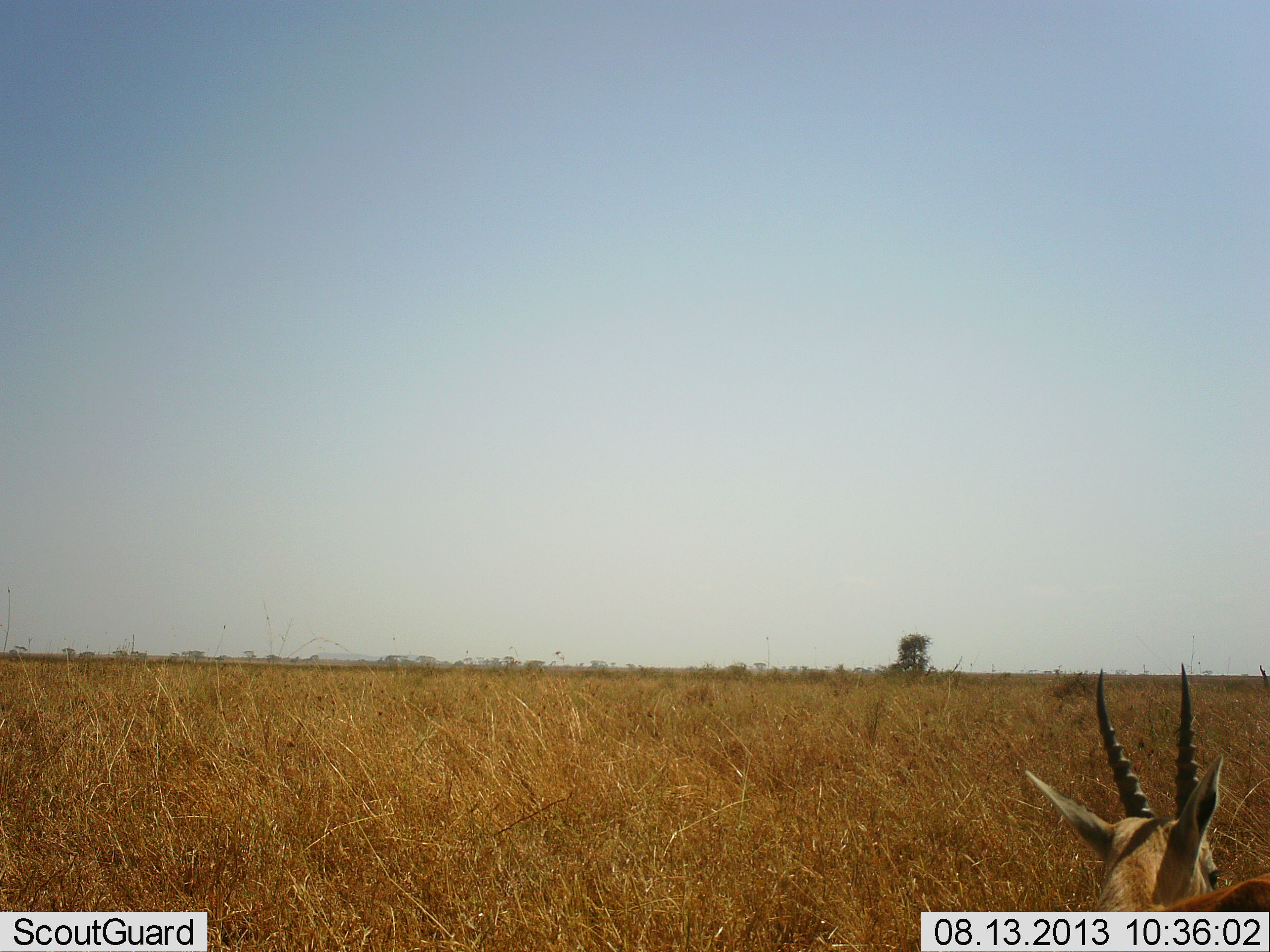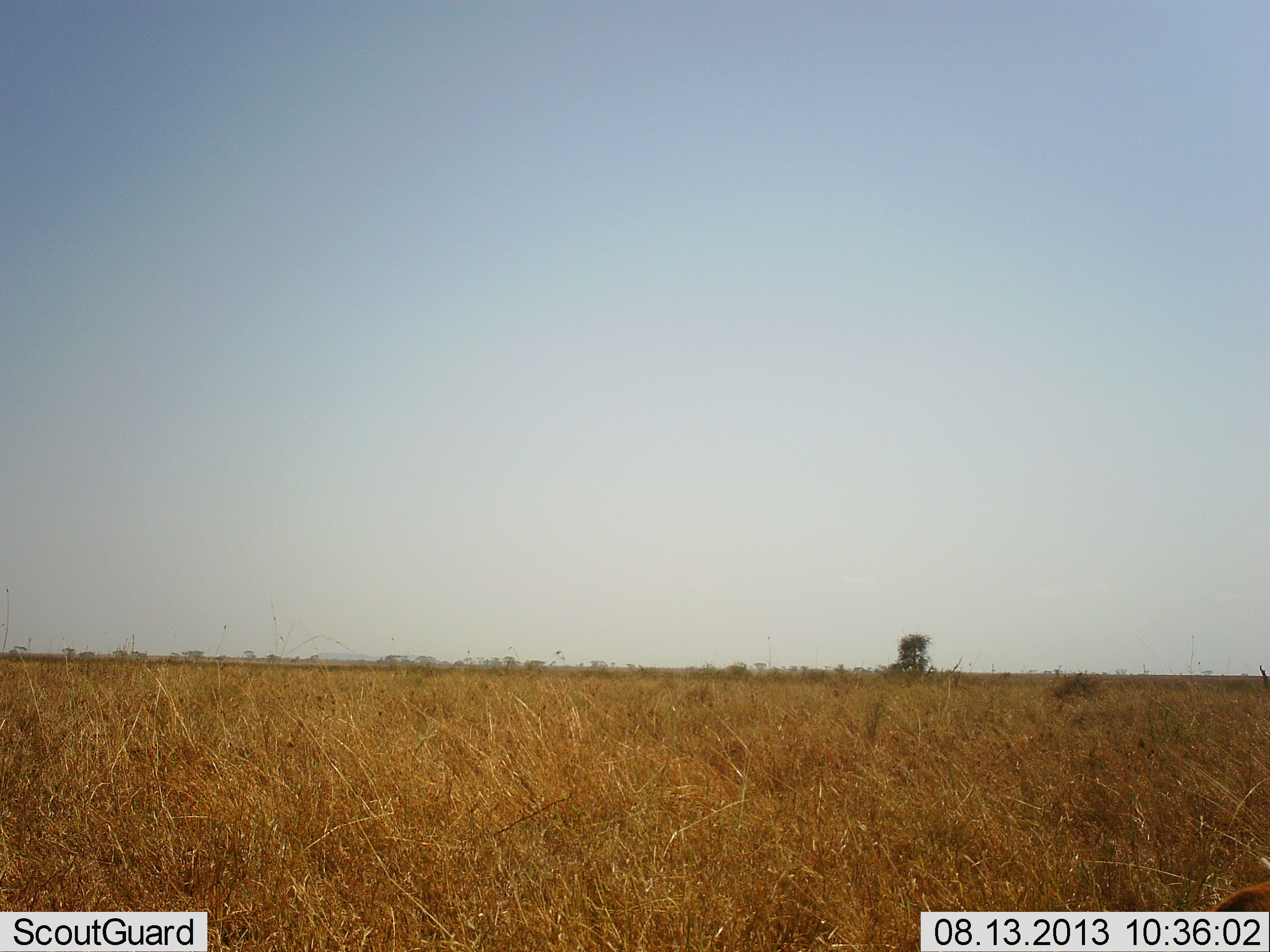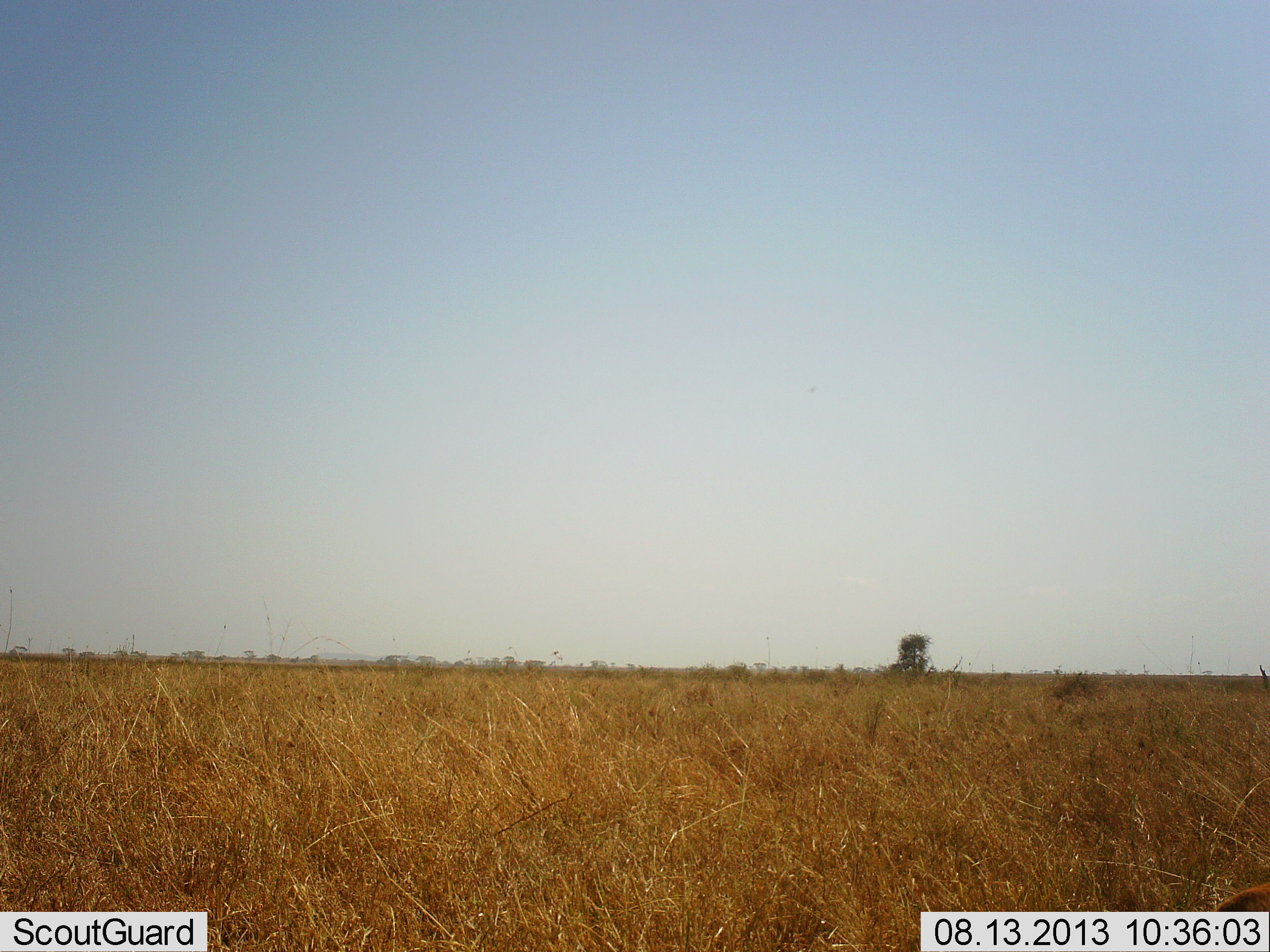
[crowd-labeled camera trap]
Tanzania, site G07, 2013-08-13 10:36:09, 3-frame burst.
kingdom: Animalia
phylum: Chordata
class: Mammalia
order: Artiodactyla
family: Bovidae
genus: Eudorcas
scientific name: Eudorcas thomsonii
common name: thomson's gazelle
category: gazellethomsons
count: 1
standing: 78%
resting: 0%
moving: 22%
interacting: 0%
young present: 0%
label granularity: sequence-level